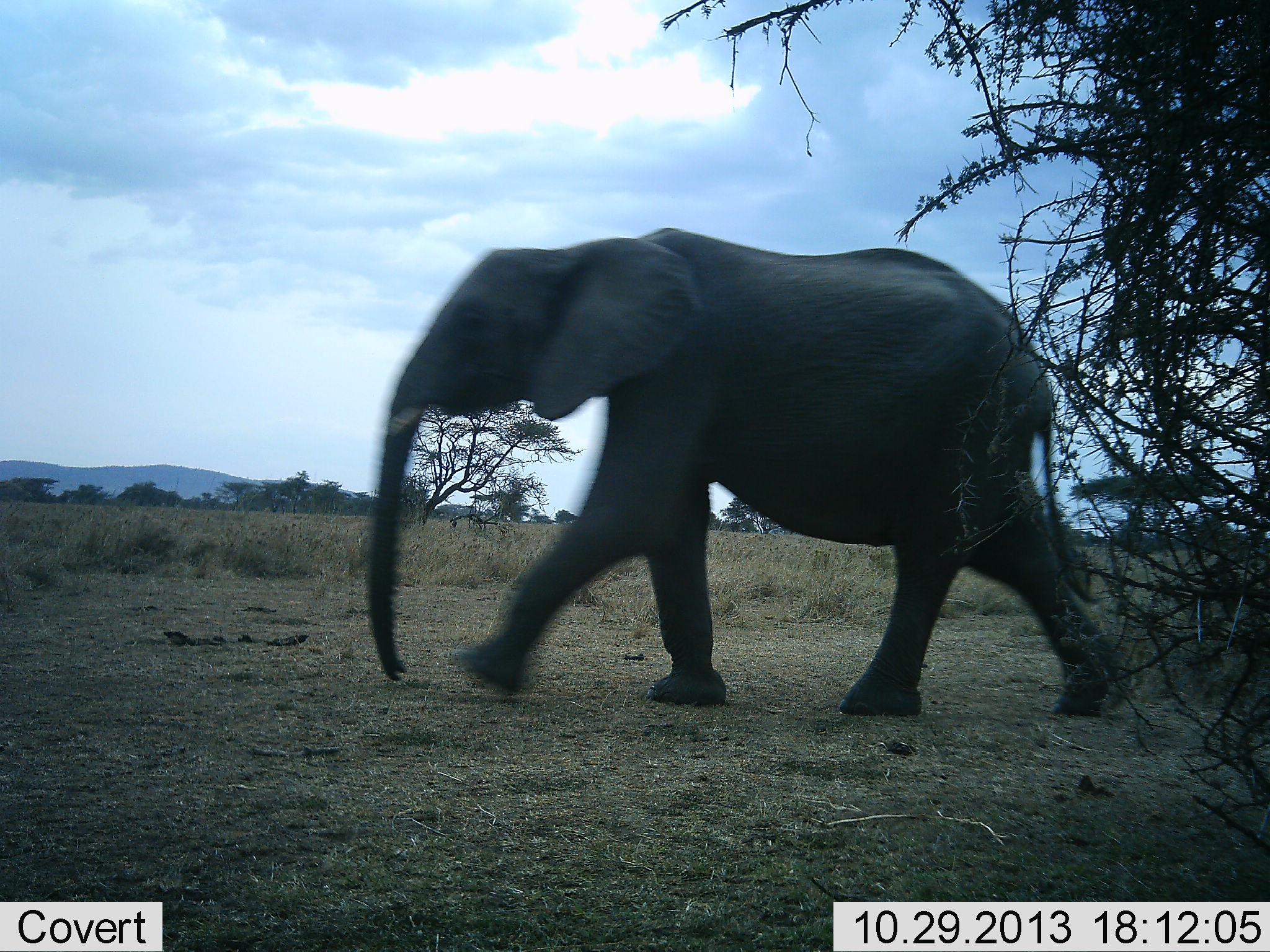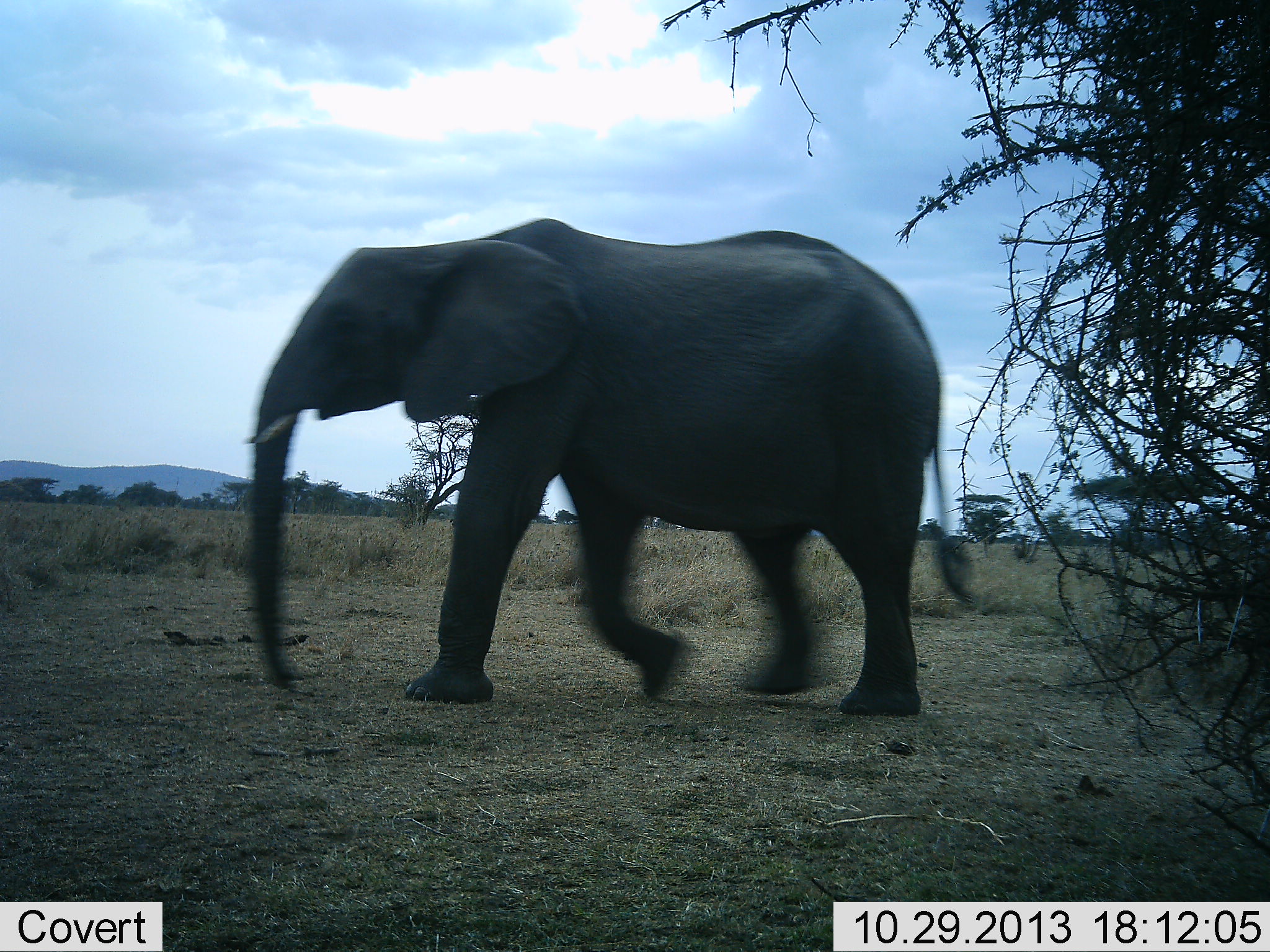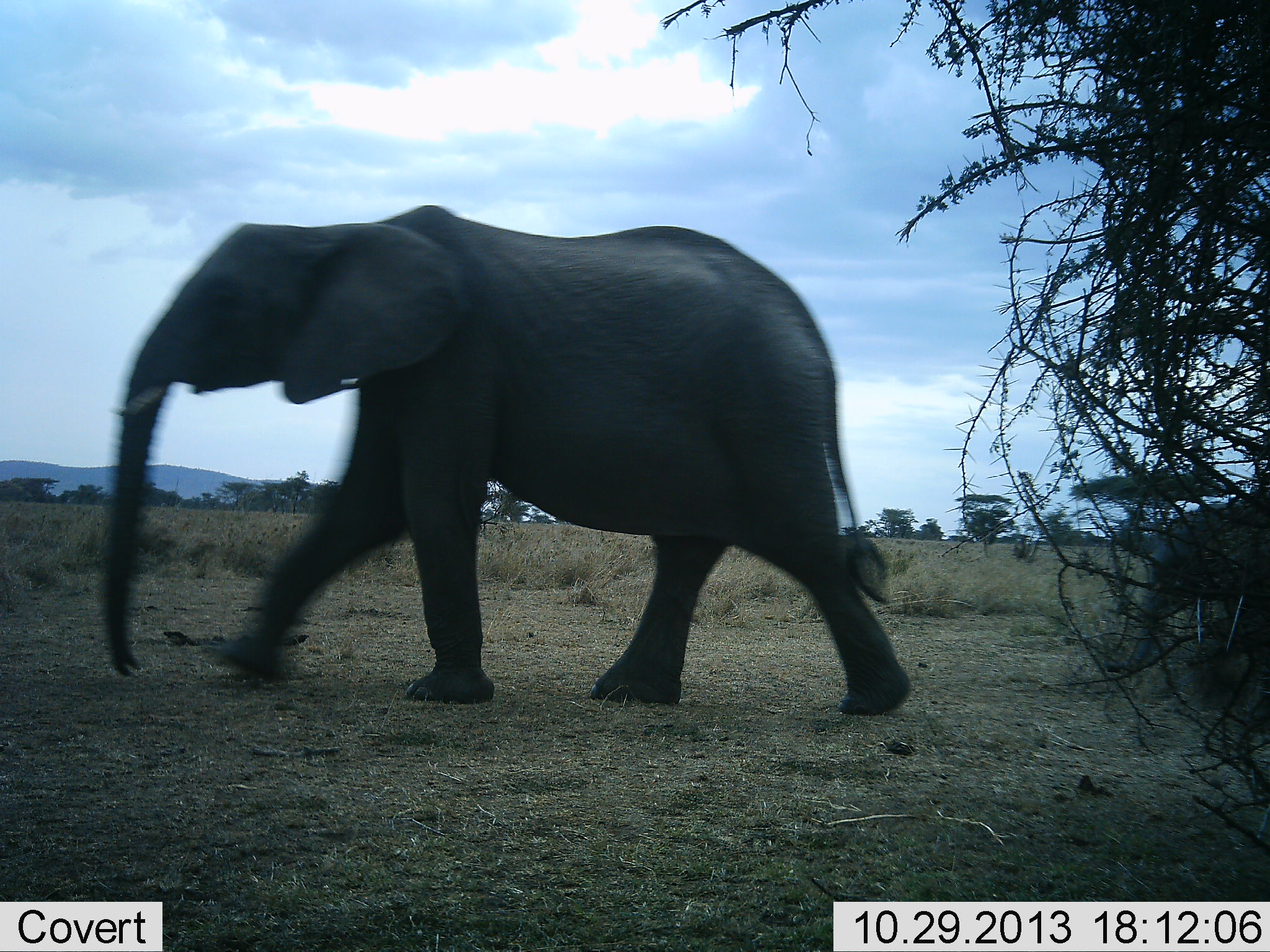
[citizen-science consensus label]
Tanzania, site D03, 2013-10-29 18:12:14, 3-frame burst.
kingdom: Animalia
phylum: Chordata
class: Mammalia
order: Proboscidea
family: Elephantidae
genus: Loxodonta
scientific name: Loxodonta africana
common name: african bush elephant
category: elephant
Elephant (african bush elephant) (Loxodonta africana), count 2. Behavior (volunteer vote fractions): standing 6%, resting 0%, moving 100%, interacting 0%. Young present (vote fraction): 52%. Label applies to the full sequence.